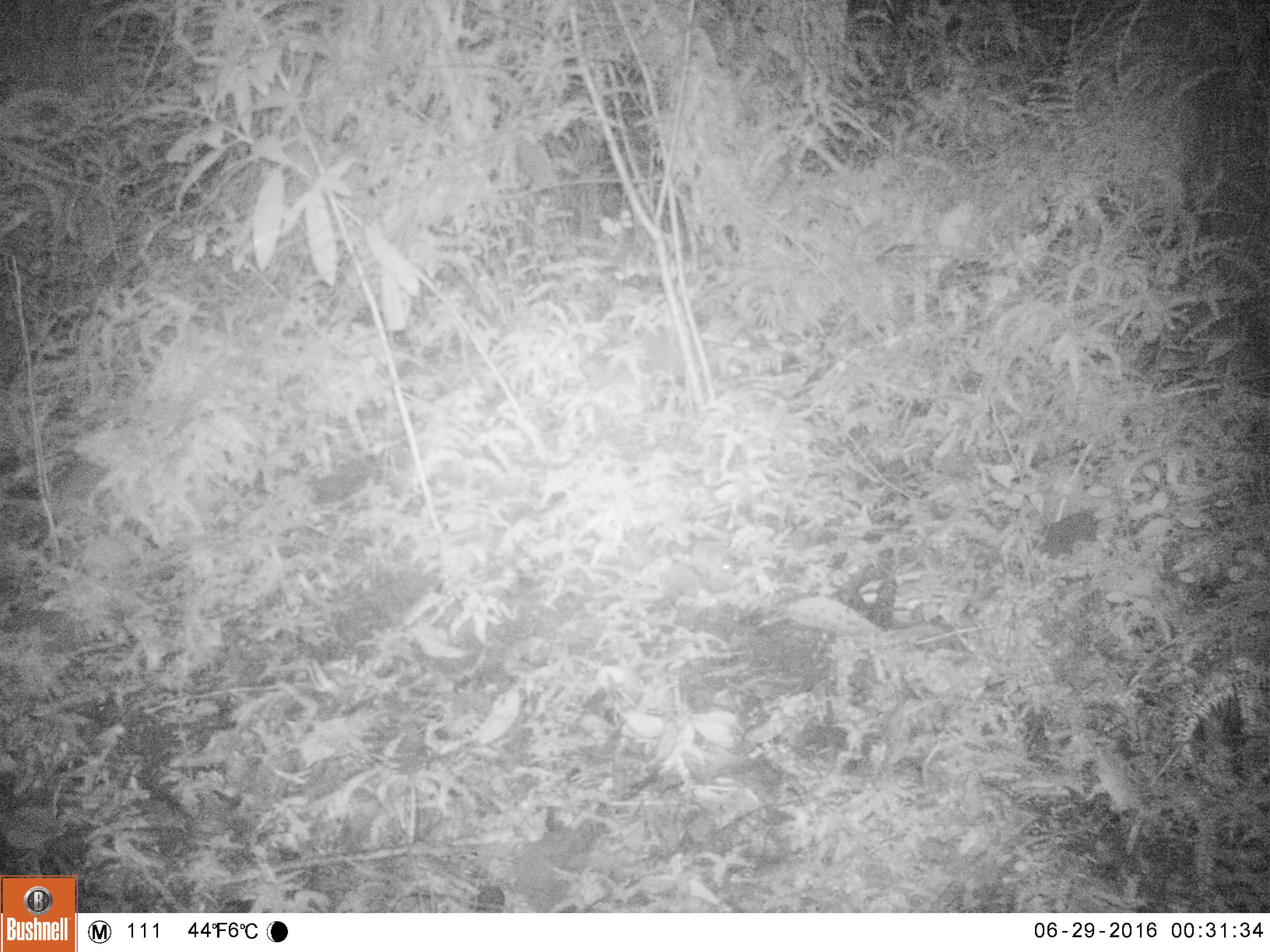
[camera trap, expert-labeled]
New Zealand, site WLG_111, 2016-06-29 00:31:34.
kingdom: Animalia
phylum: Chordata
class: Mammalia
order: Rodentia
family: Muridae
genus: Mus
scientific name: Mus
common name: mouse